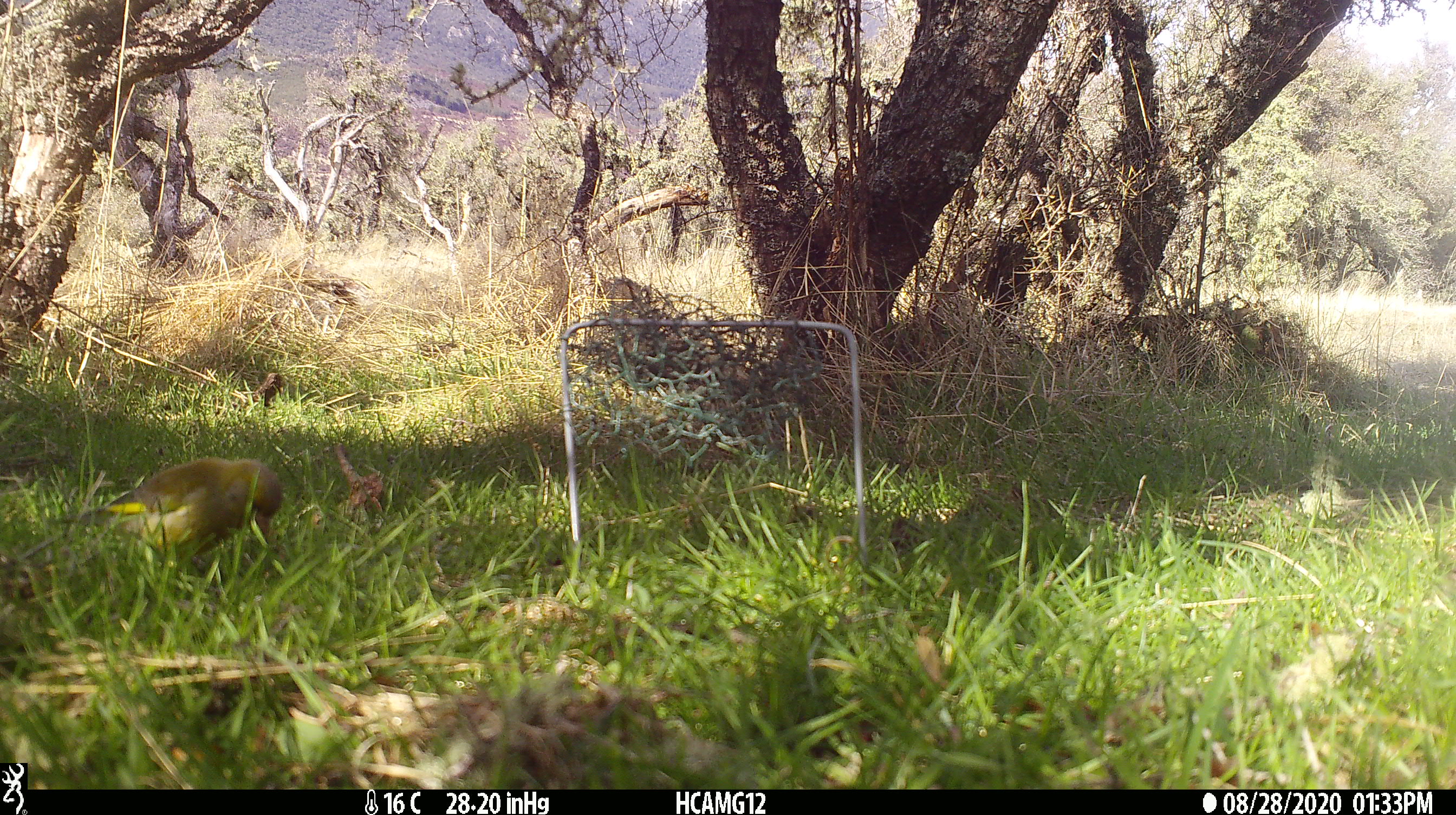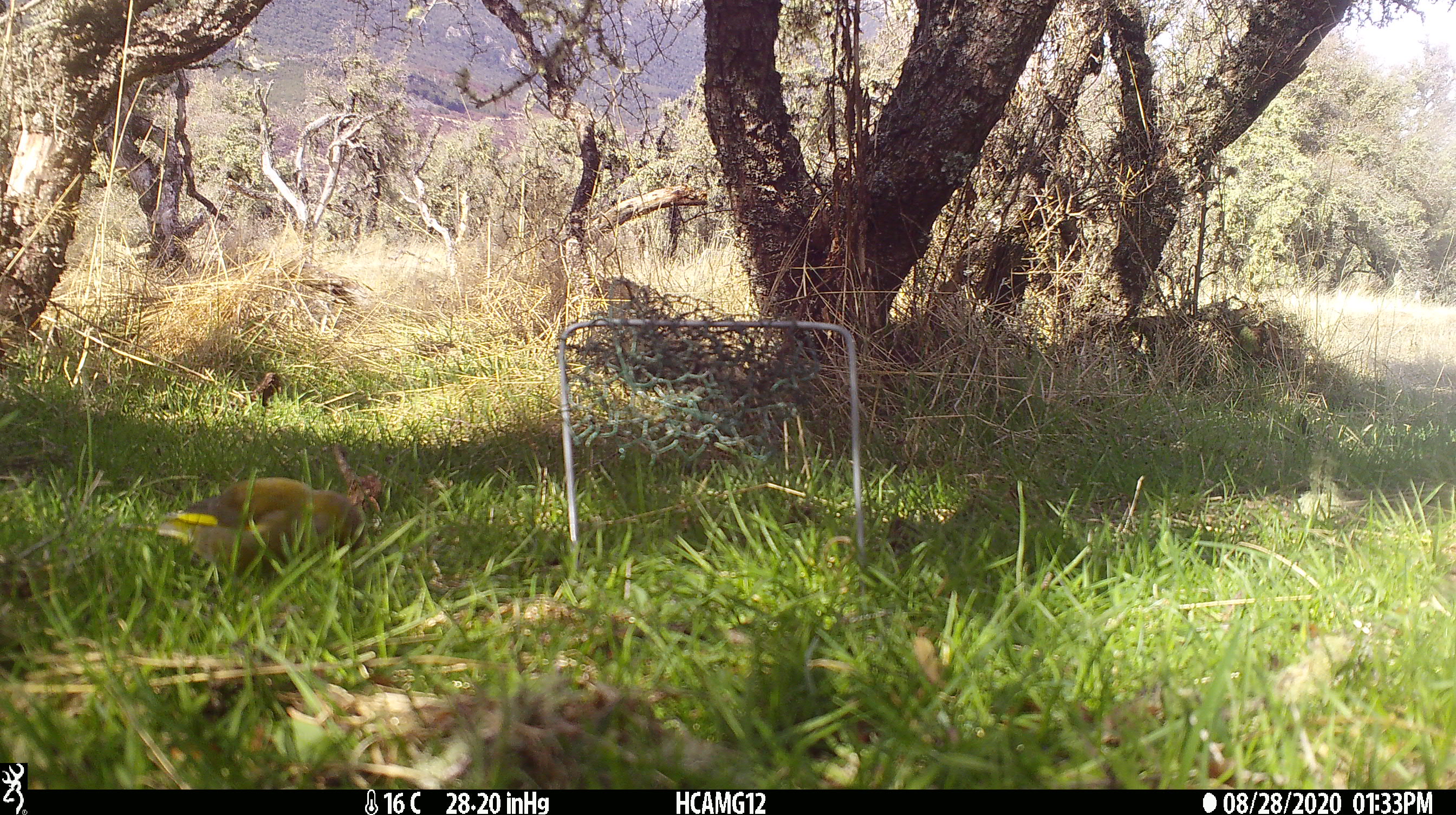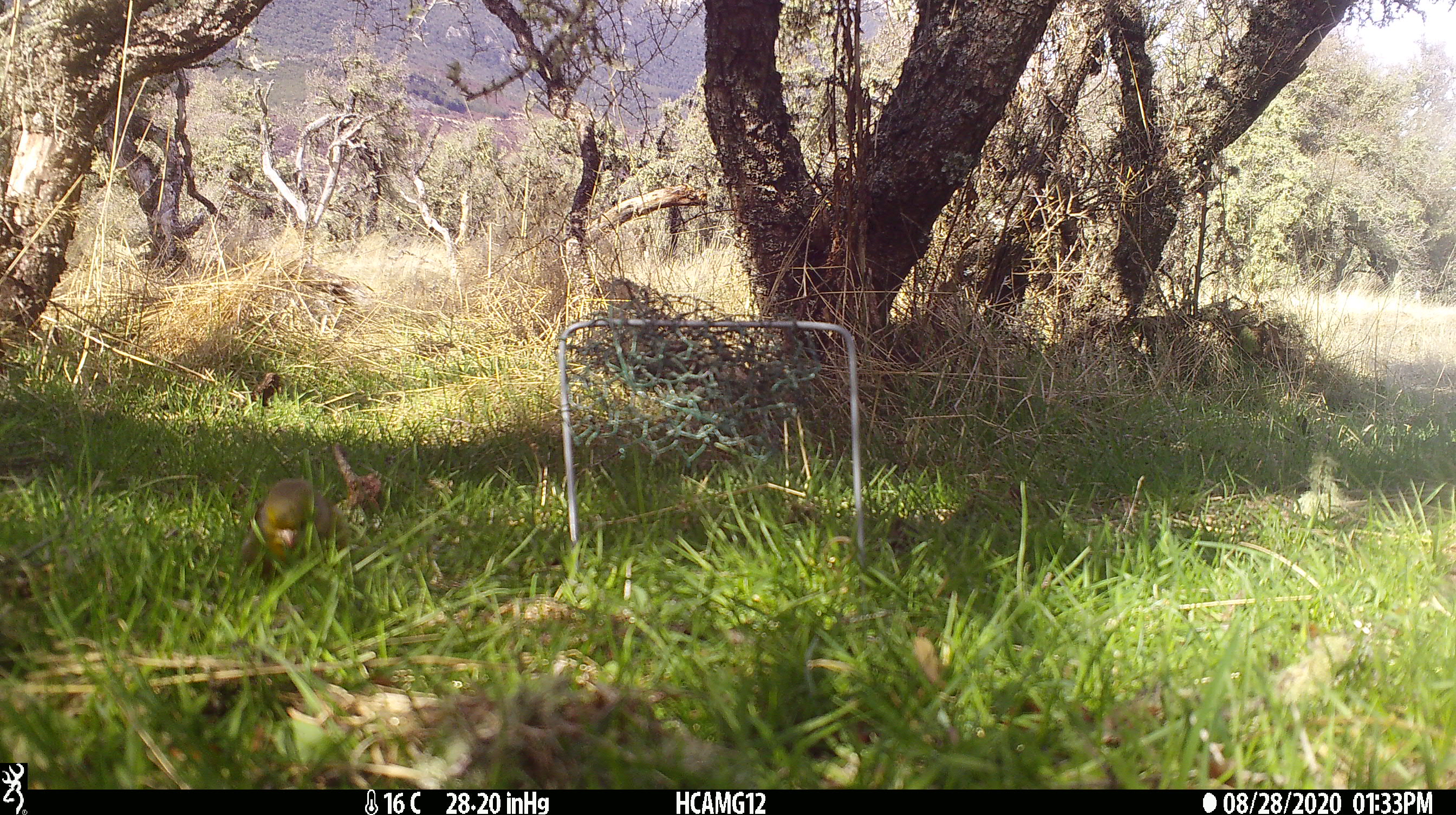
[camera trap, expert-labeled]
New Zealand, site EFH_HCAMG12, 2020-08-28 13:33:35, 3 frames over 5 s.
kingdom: Animalia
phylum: Chordata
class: Aves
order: Passeriformes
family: Fringillidae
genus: Chloris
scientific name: Chloris chloris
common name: greenfinch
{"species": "greenfinch (Chloris chloris)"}